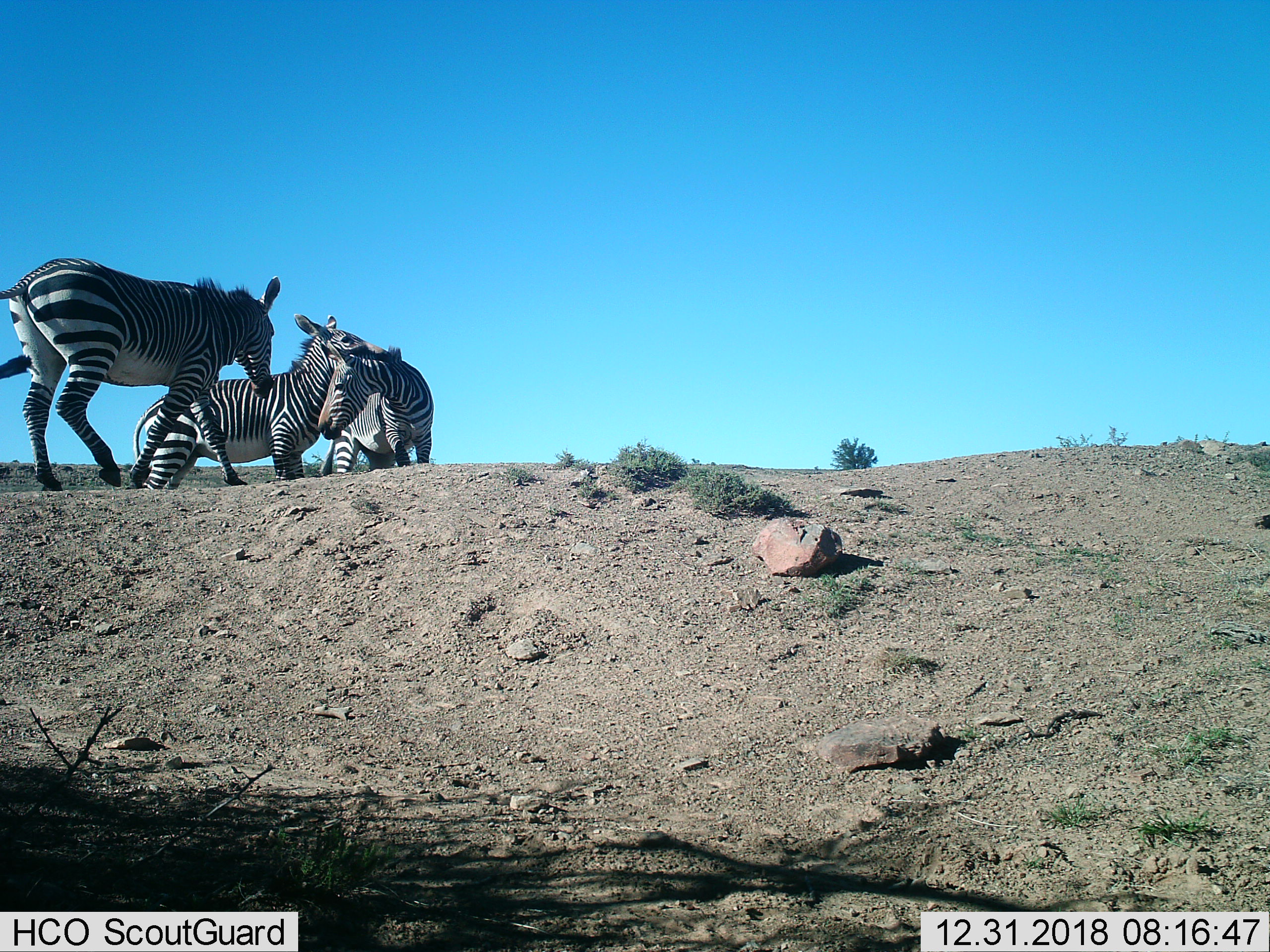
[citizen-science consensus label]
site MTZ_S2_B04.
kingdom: Animalia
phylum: Chordata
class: Mammalia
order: Perissodactyla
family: Equidae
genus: Equus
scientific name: Equus zebra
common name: mountain zebra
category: zebramountain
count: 3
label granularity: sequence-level